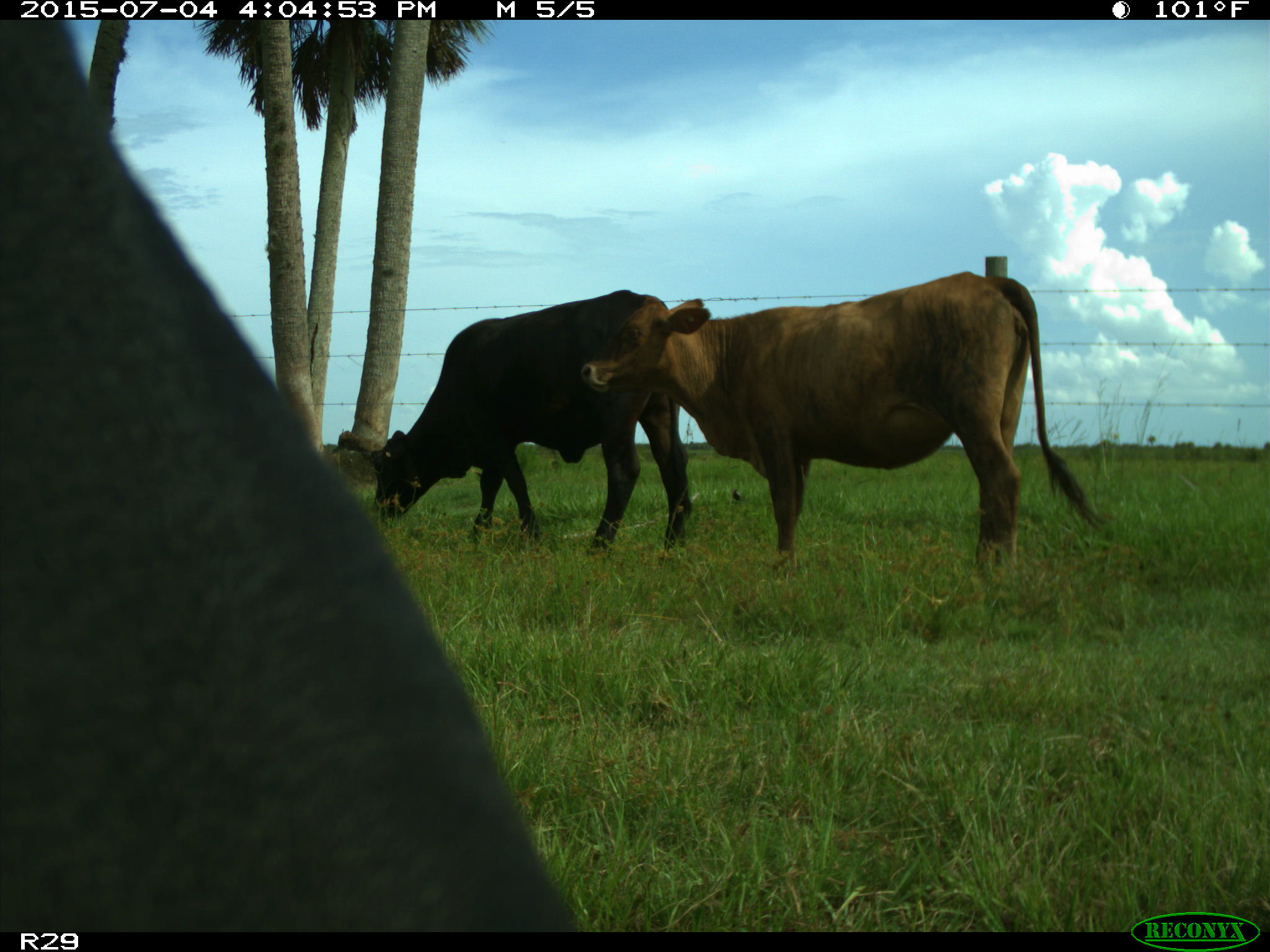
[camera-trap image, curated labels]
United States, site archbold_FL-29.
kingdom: Animalia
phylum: Chordata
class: Mammalia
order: Artiodactyla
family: Bovidae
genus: Bos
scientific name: Bos taurus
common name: domestic cow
Bos taurus (domestic cow).